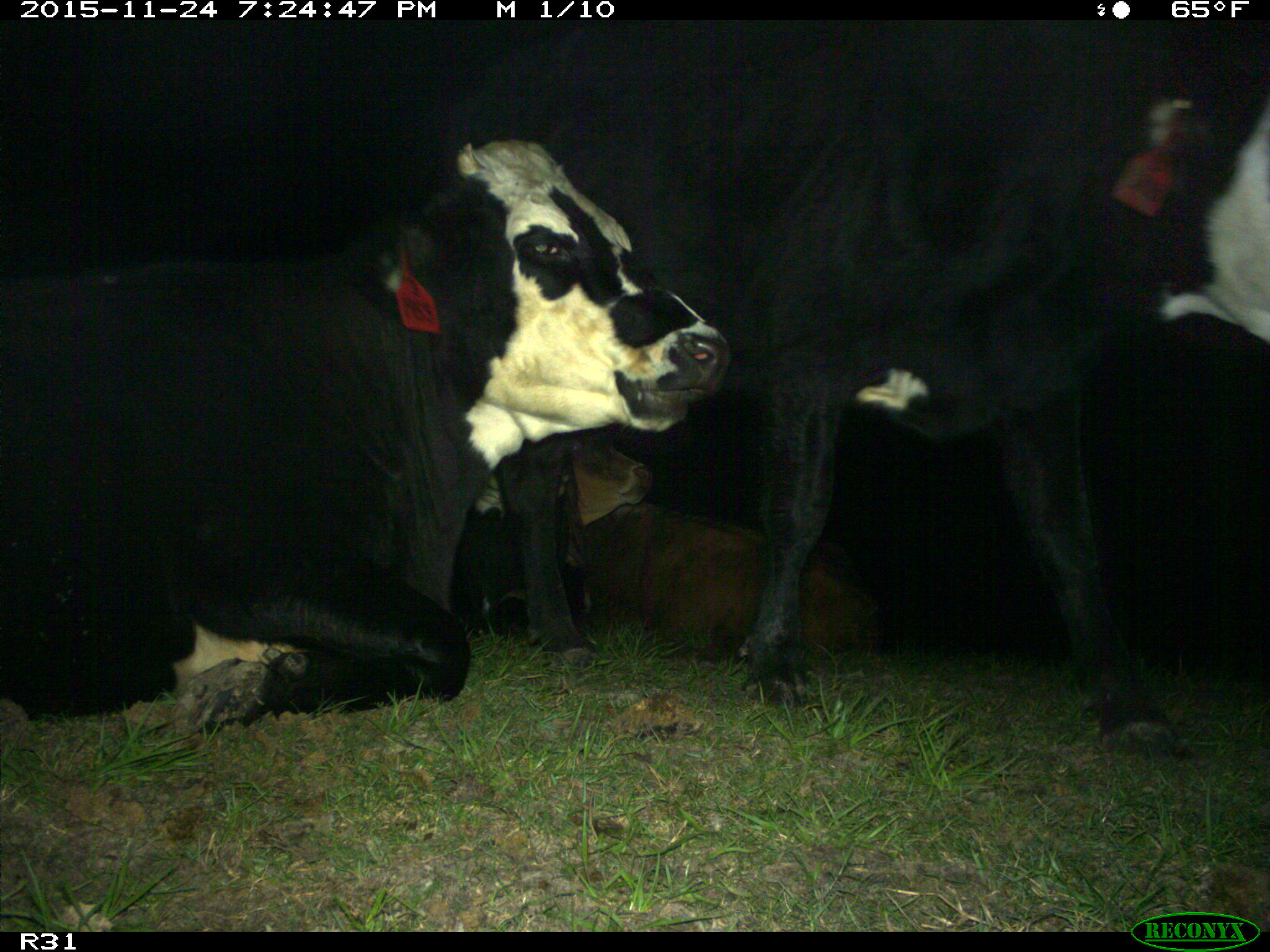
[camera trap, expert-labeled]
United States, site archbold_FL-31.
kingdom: Animalia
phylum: Chordata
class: Mammalia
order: Artiodactyla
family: Bovidae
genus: Bos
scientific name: Bos taurus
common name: domestic cow